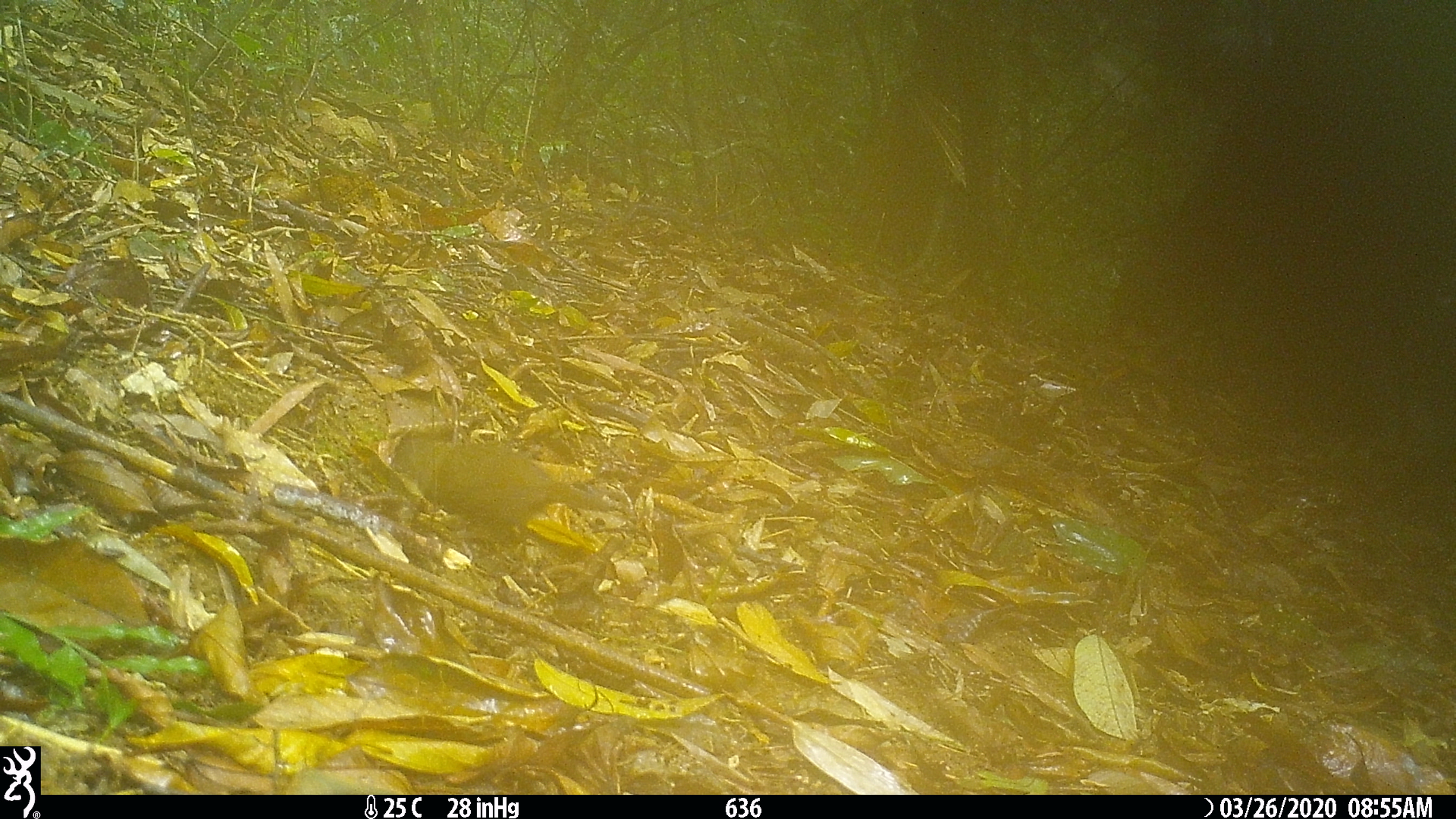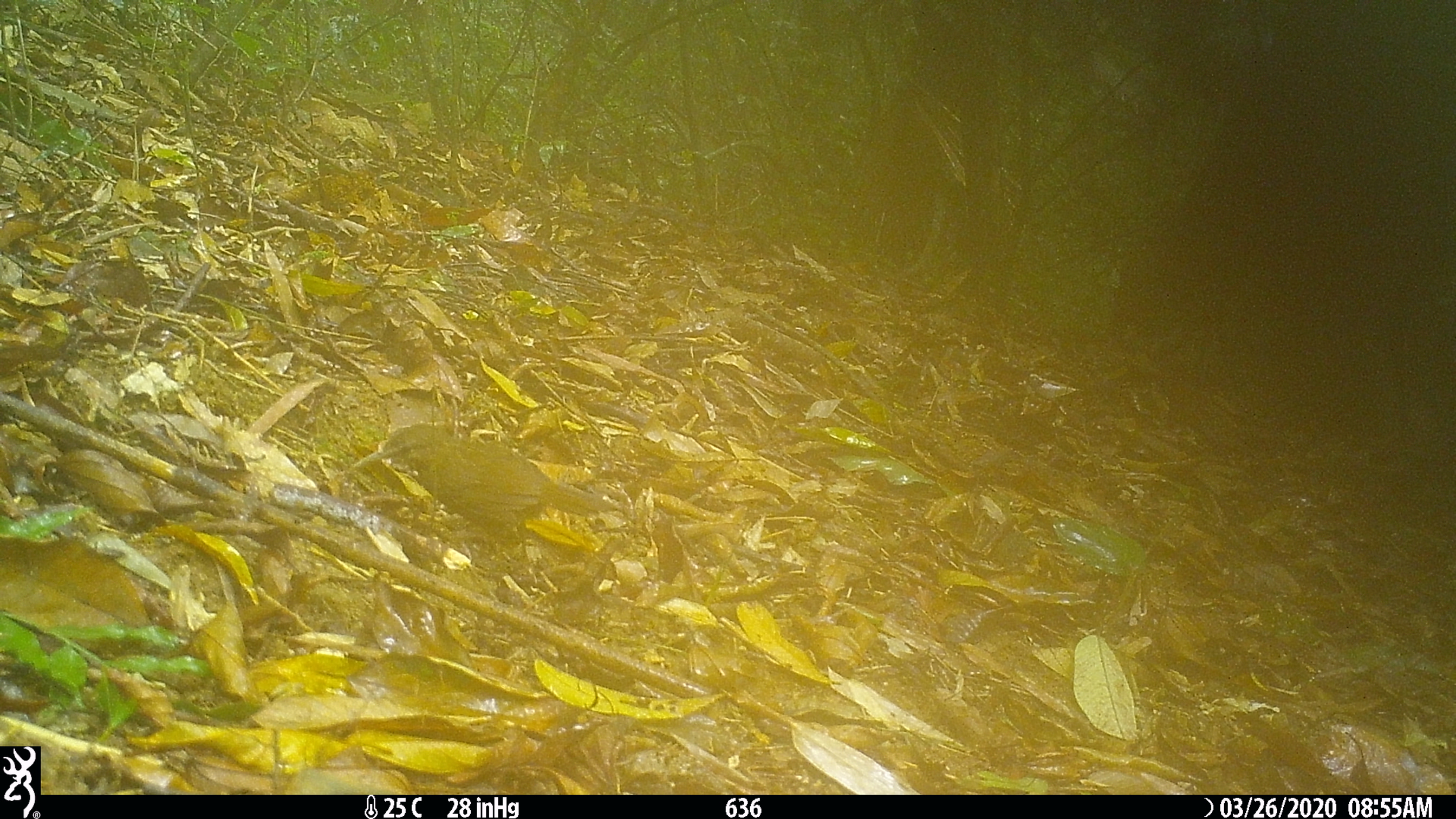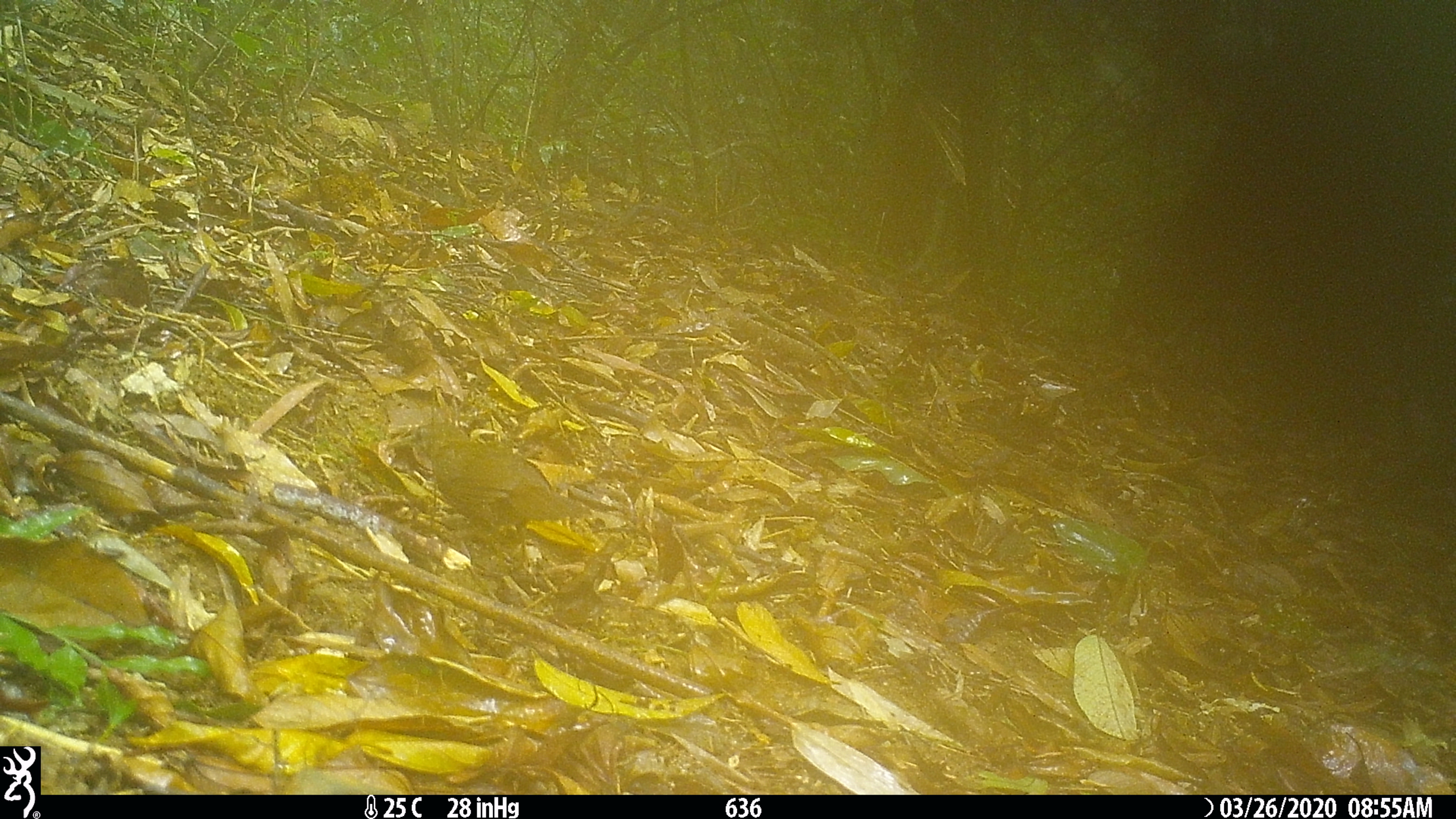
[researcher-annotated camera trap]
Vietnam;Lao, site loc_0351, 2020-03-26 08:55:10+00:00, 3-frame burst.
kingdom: Animalia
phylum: Chordata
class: Aves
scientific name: Aves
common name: bird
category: unidentified bird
Unidentified bird (bird) (Aves). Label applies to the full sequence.